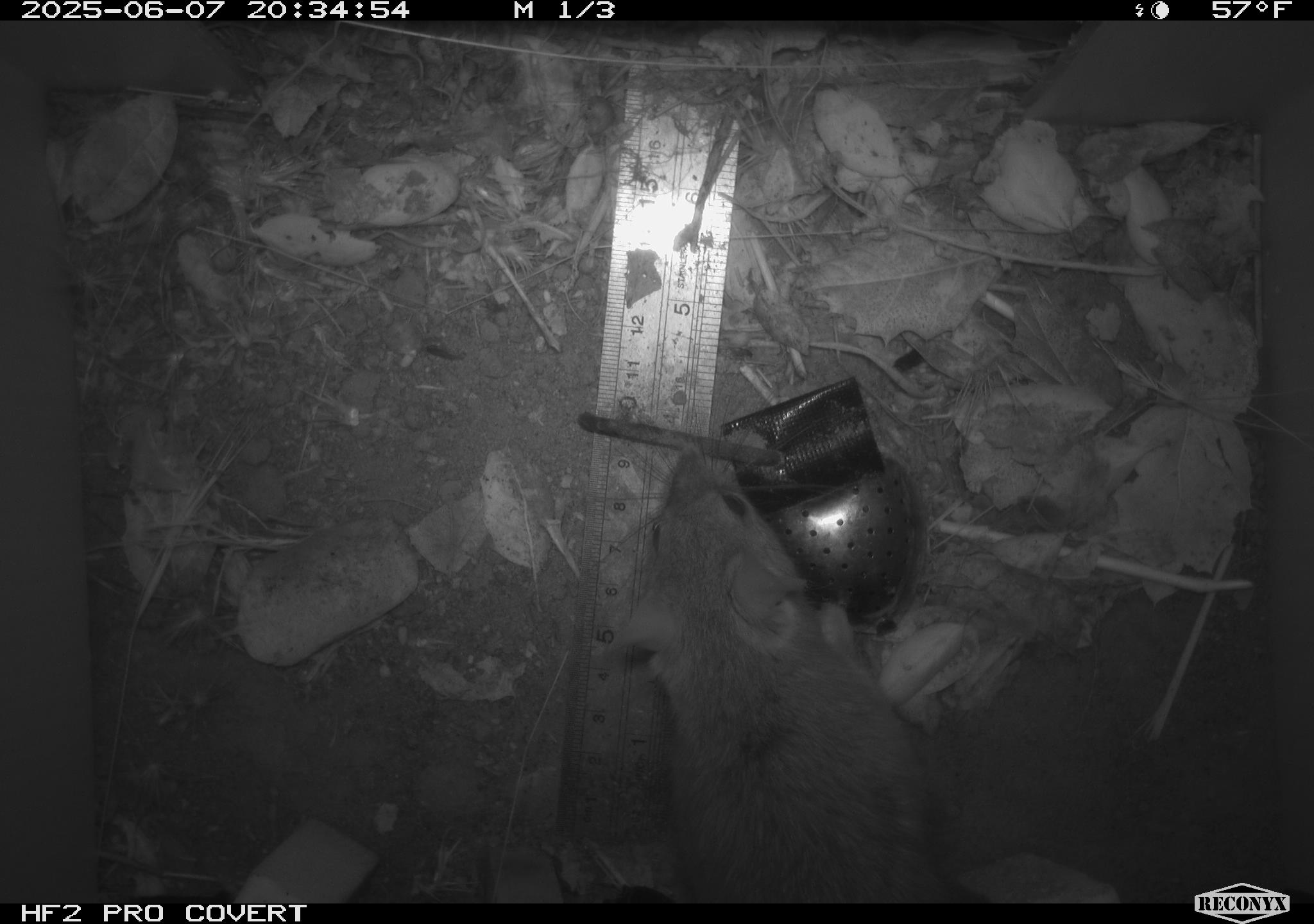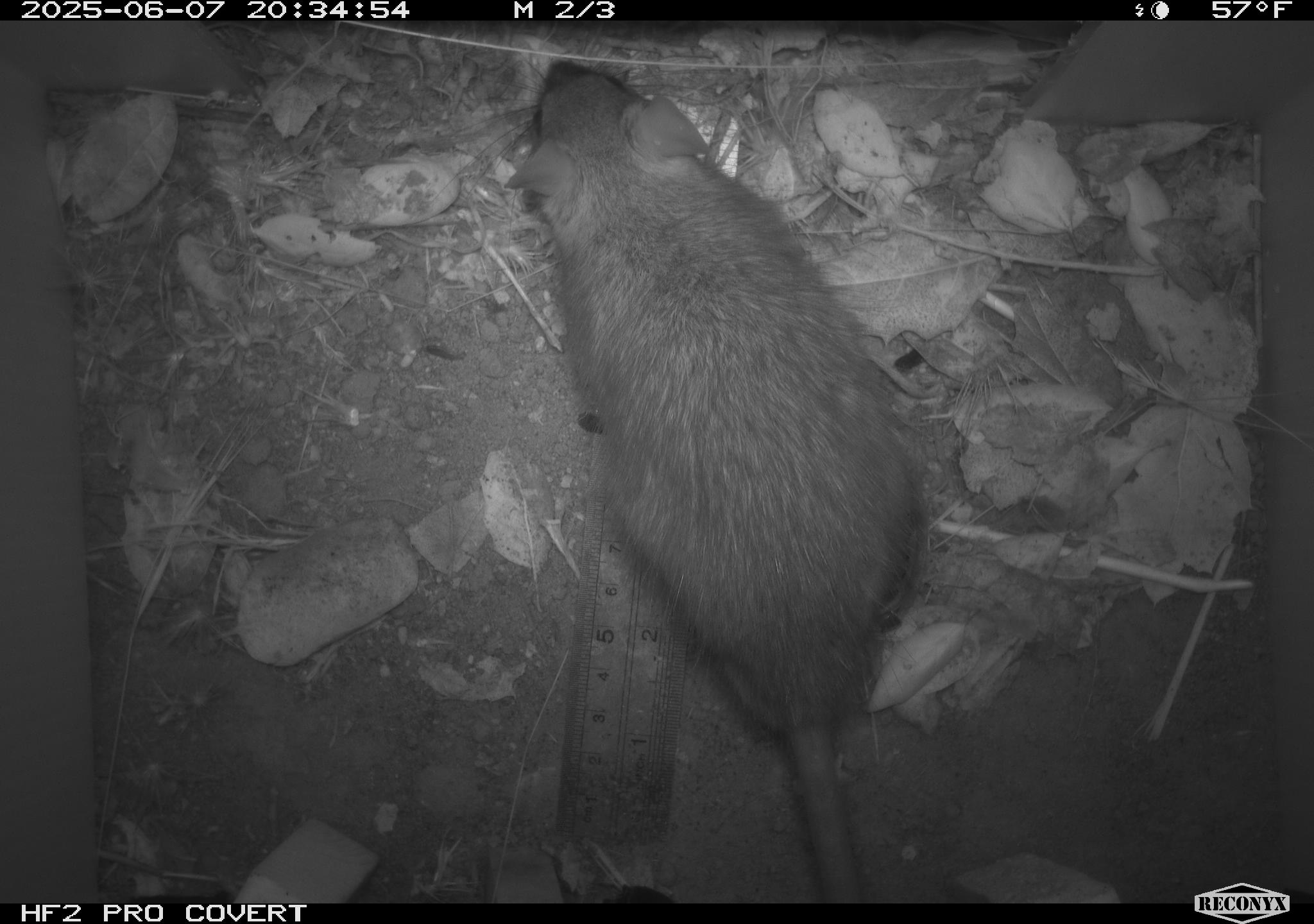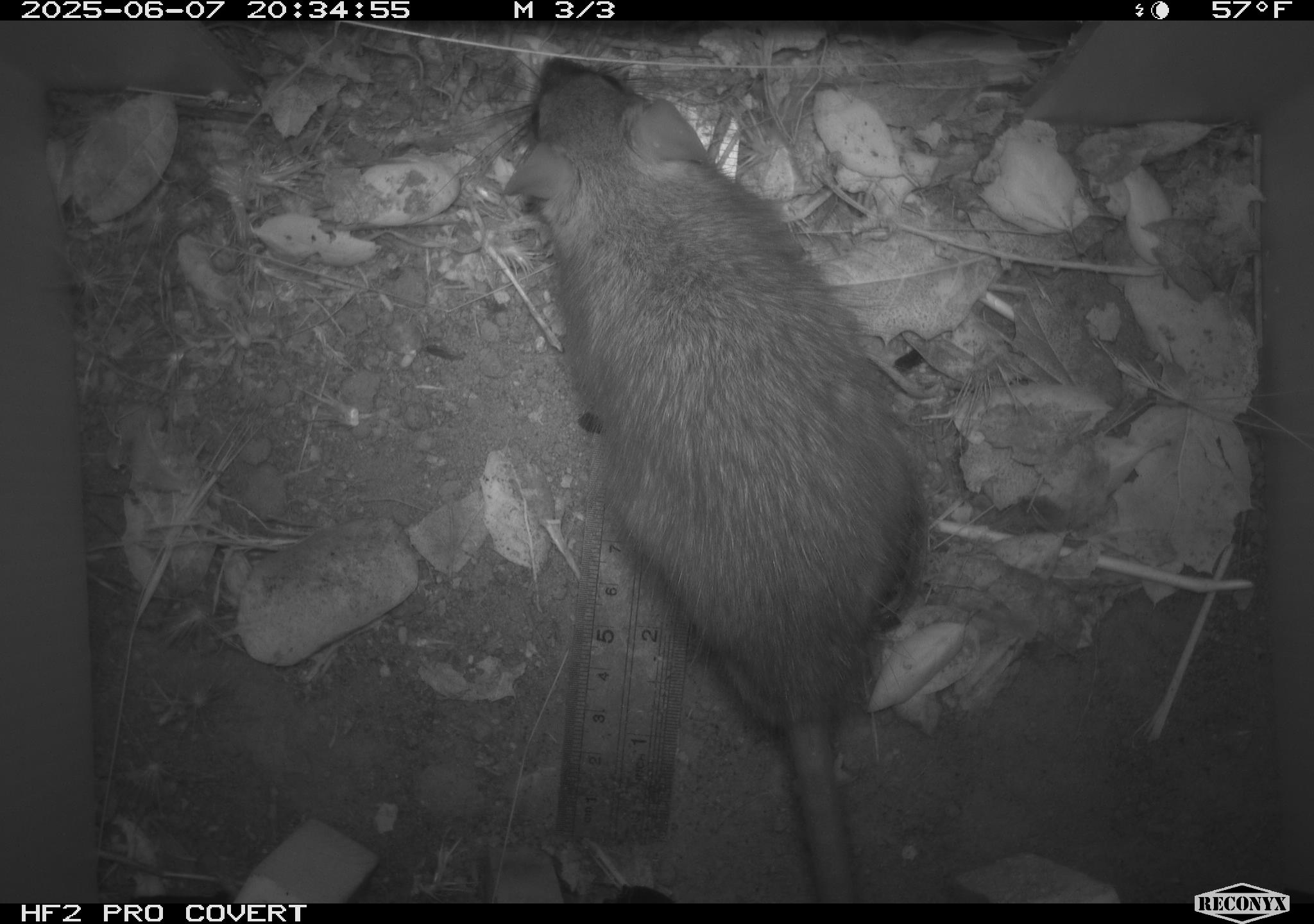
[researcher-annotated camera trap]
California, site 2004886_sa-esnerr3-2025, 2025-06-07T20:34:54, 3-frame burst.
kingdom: Animalia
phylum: Chordata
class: Mammalia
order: Rodentia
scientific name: Rodentia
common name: rodent